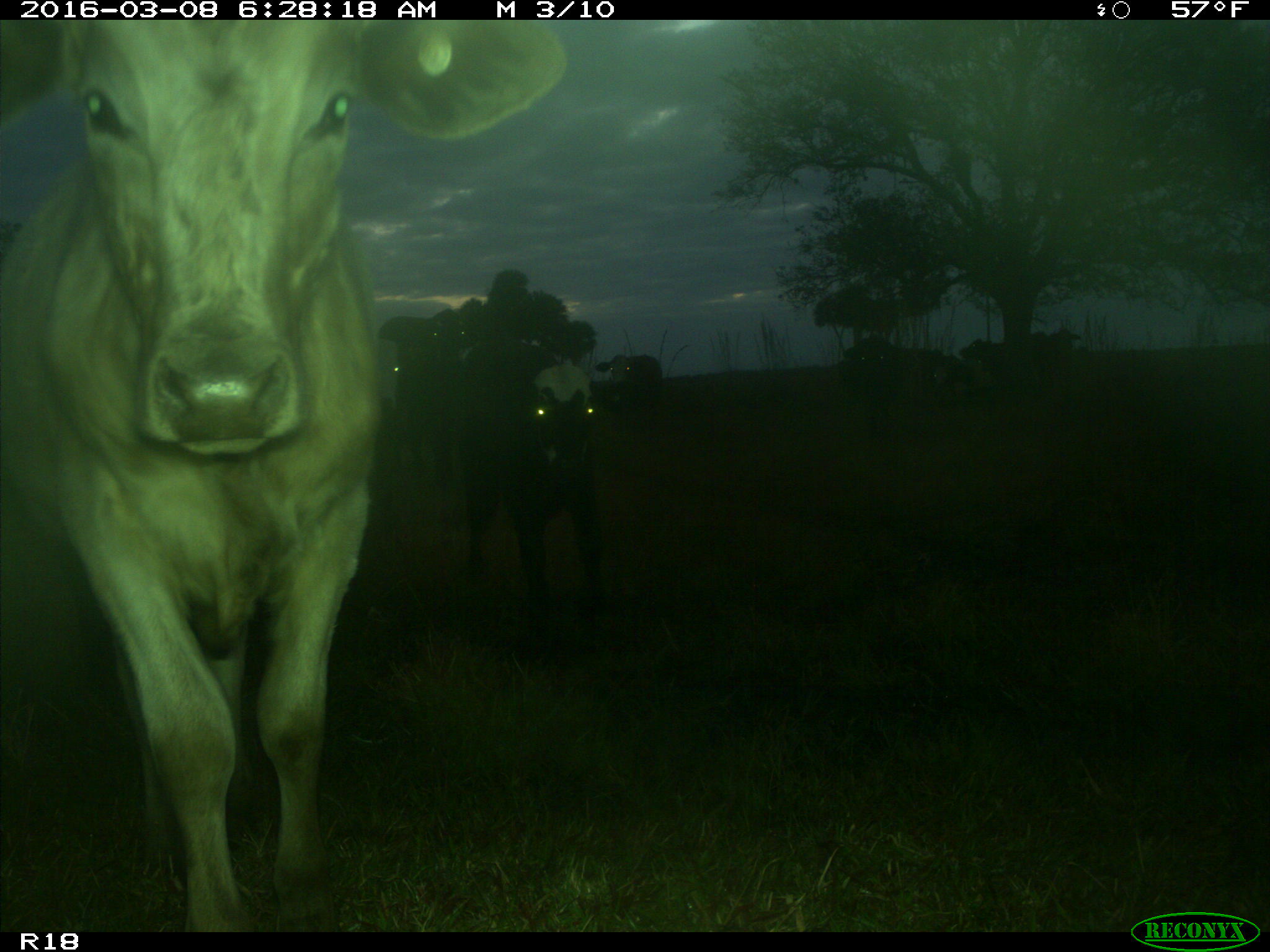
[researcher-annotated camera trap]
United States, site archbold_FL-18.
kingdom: Animalia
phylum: Chordata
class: Mammalia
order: Artiodactyla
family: Bovidae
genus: Bos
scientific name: Bos taurus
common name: domestic cow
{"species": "Bos taurus (domestic cow)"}